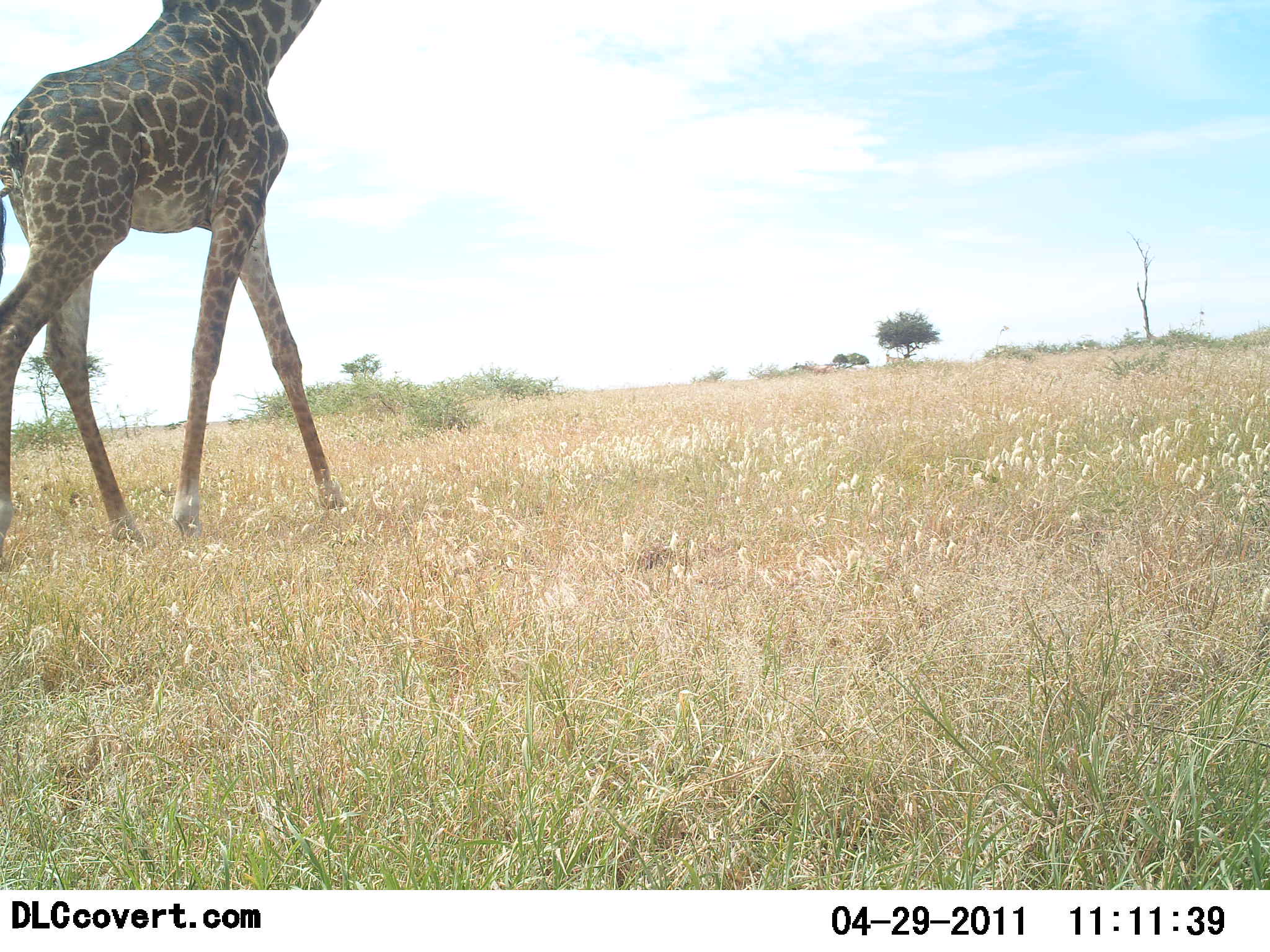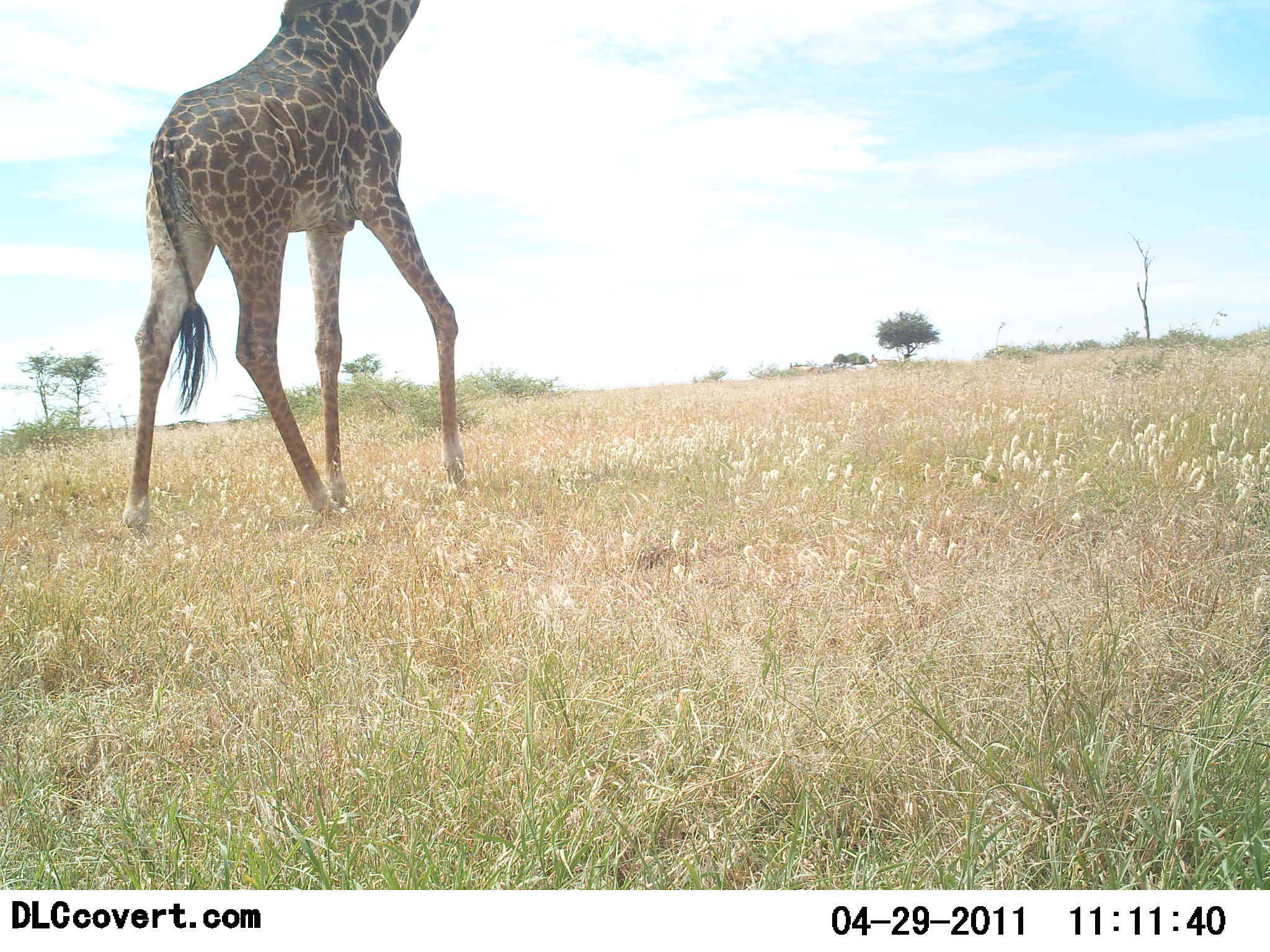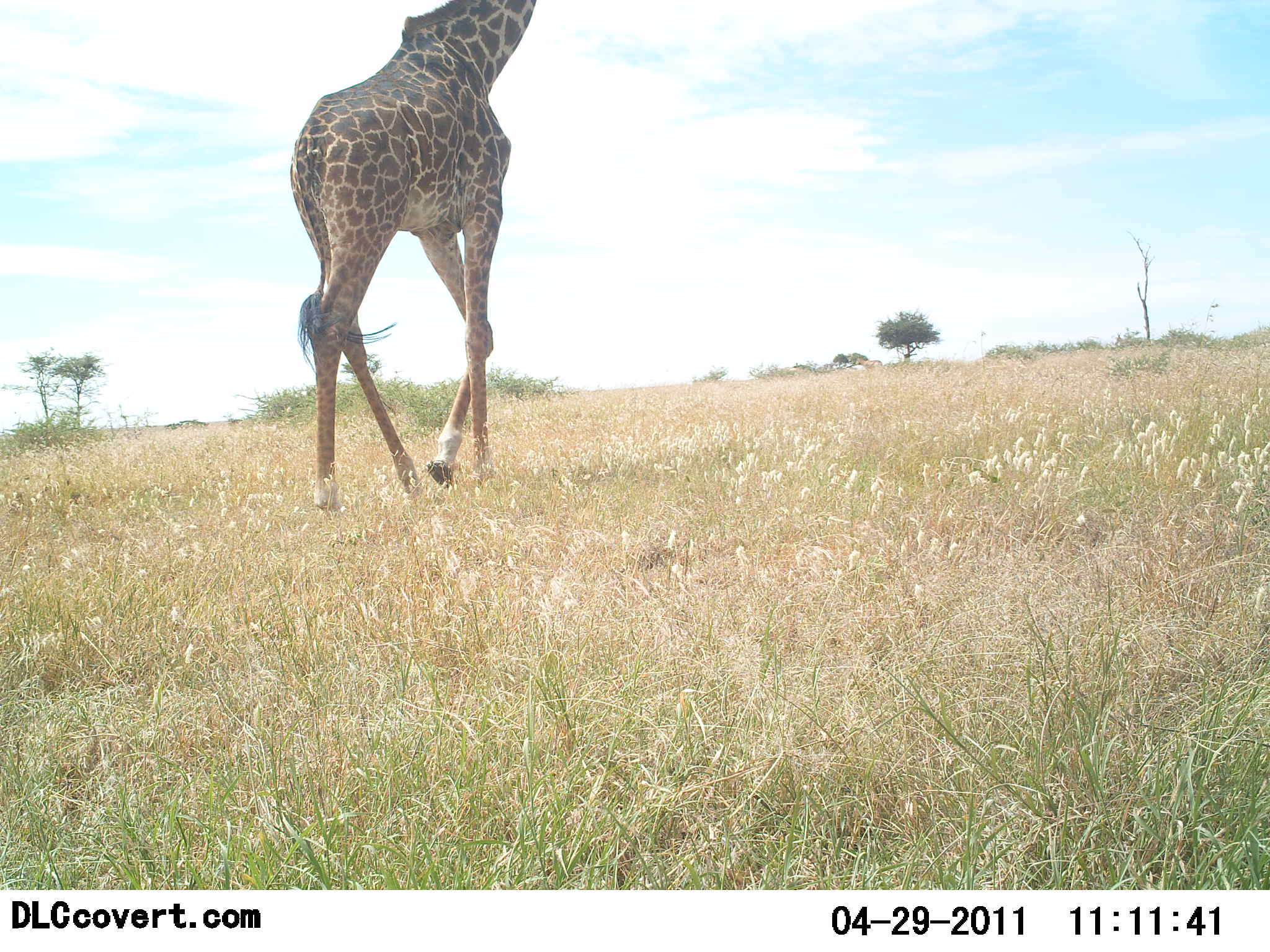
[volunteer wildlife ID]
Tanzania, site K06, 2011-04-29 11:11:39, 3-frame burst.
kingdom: Animalia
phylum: Chordata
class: Mammalia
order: Artiodactyla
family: Giraffidae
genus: Giraffa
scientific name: Giraffa camelopardalis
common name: giraffe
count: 1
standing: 0%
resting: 0%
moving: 100%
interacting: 0%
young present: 0%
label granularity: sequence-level